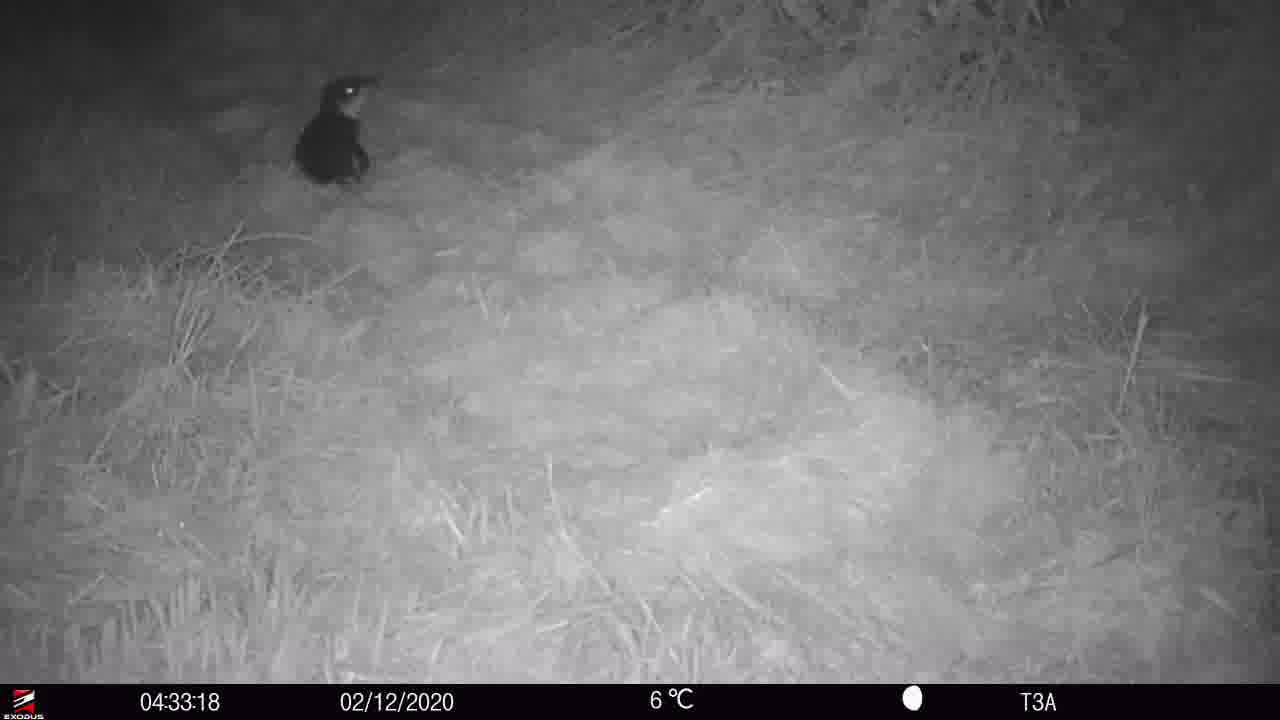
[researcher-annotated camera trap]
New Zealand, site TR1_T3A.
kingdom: Animalia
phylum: Chordata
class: Aves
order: Sphenisciformes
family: Spheniscidae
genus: Eudyptula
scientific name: Eudyptula minor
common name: little blue penguin